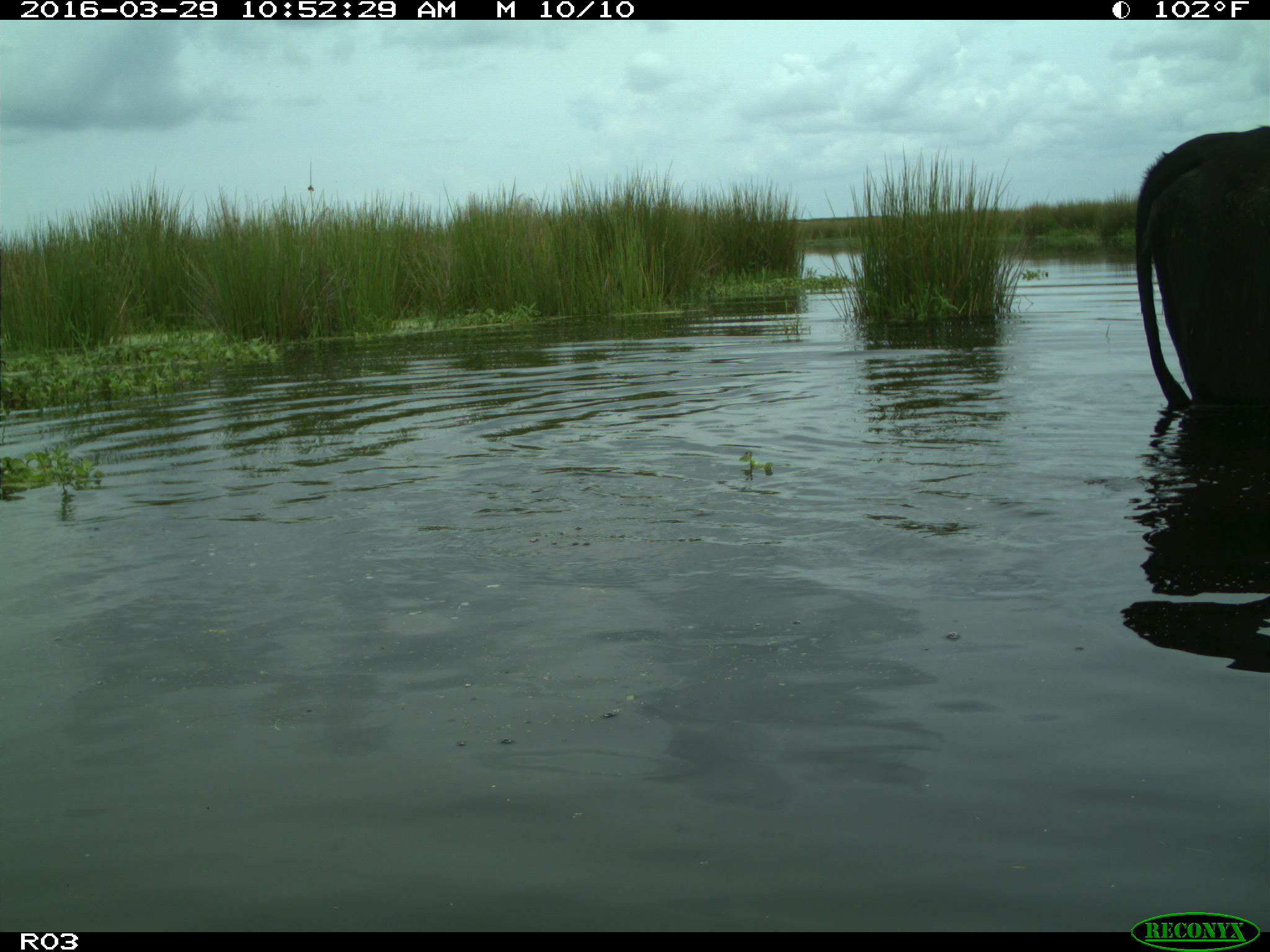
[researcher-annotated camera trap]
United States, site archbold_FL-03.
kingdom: Animalia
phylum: Chordata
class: Mammalia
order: Artiodactyla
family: Bovidae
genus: Bos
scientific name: Bos taurus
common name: domestic cow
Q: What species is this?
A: Bos taurus (domestic cow).